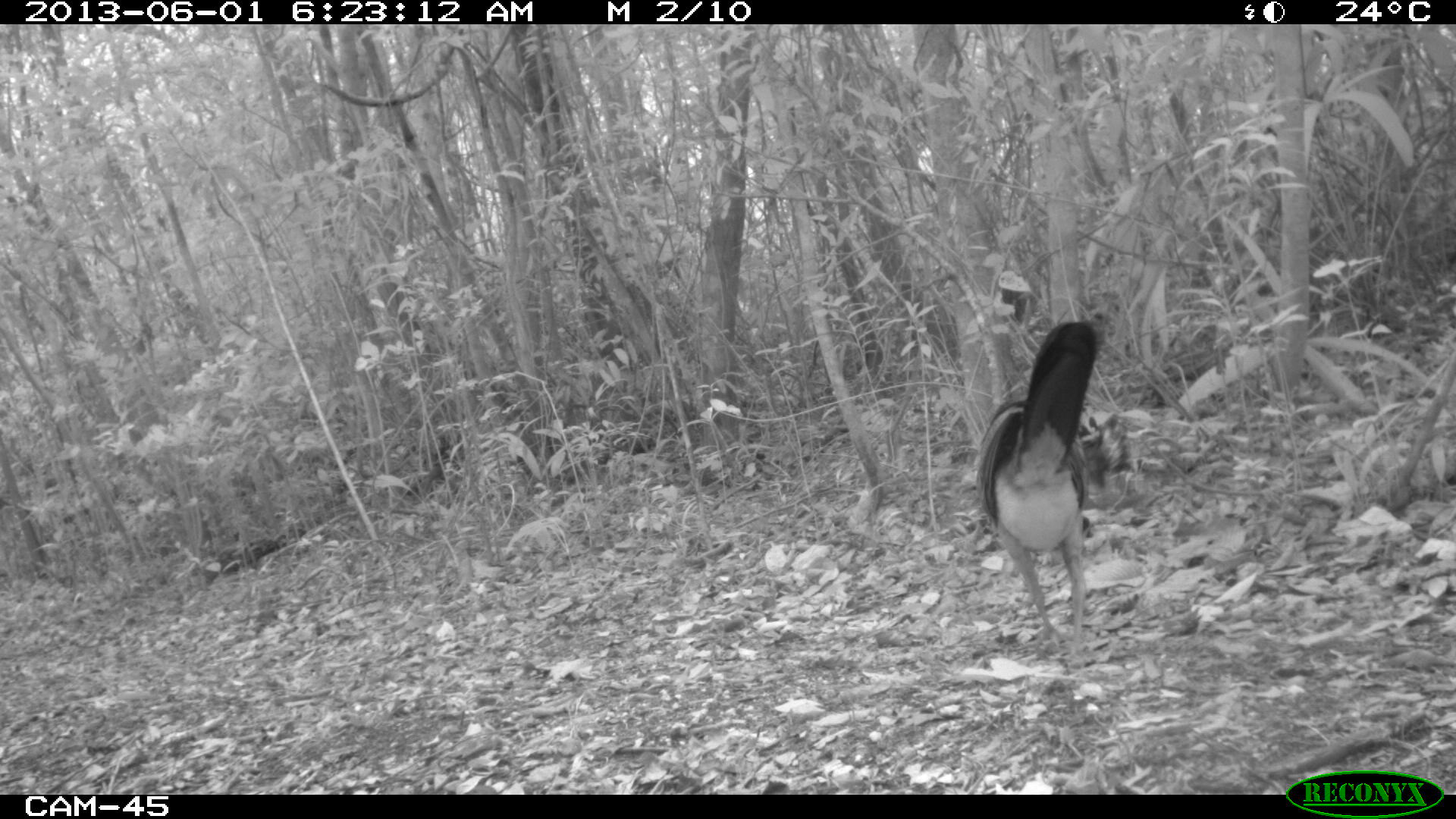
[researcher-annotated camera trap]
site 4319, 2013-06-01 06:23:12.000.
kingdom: Animalia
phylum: Chordata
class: Aves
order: Galliformes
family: Cracidae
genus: Crax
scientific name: Crax rubra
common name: great curassow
Crax rubra (great curassow), count 1, sex female.